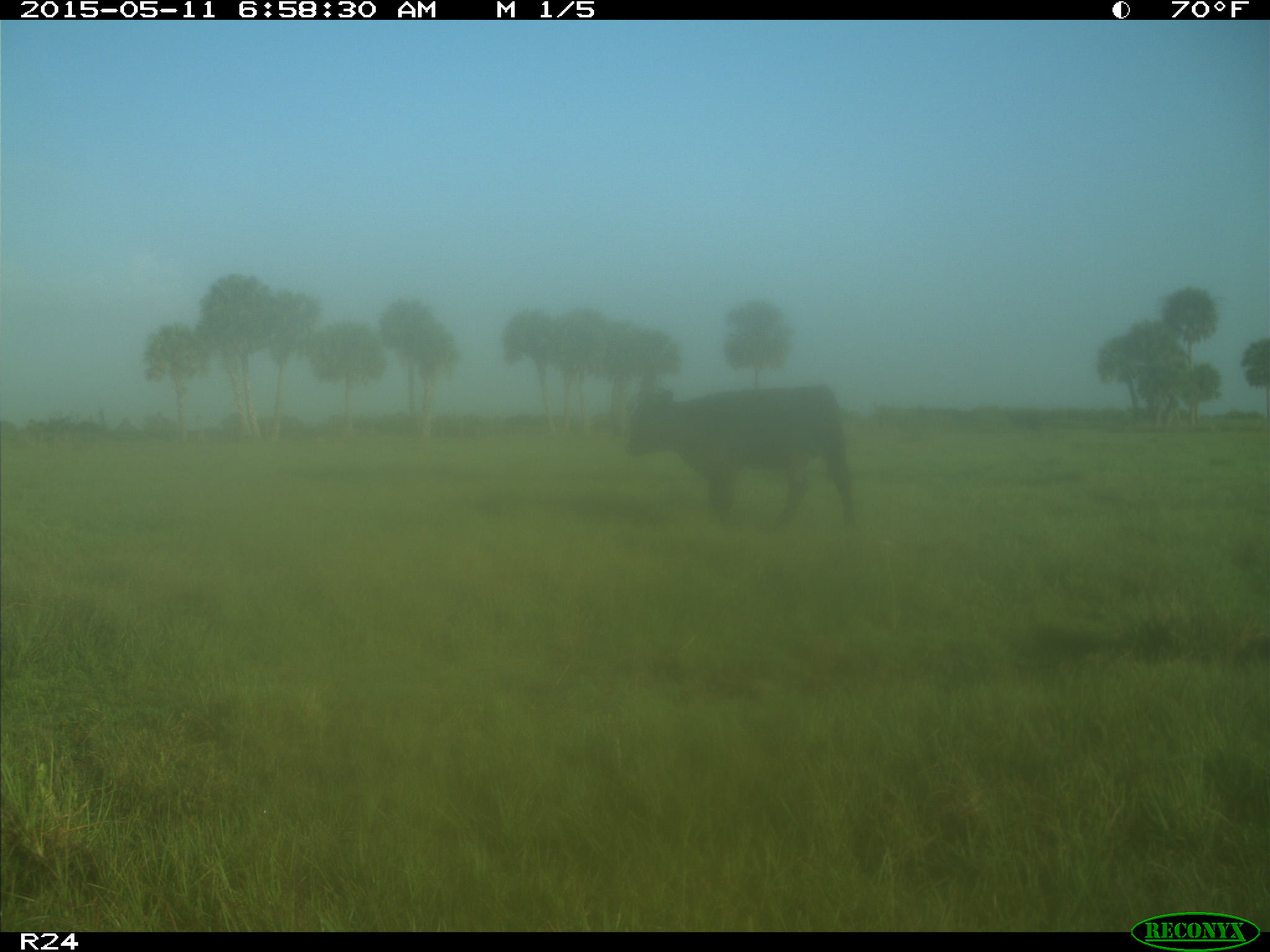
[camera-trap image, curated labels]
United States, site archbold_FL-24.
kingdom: Animalia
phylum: Chordata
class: Mammalia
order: Artiodactyla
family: Bovidae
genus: Bos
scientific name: Bos taurus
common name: domestic cow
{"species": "Bos taurus (domestic cow)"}